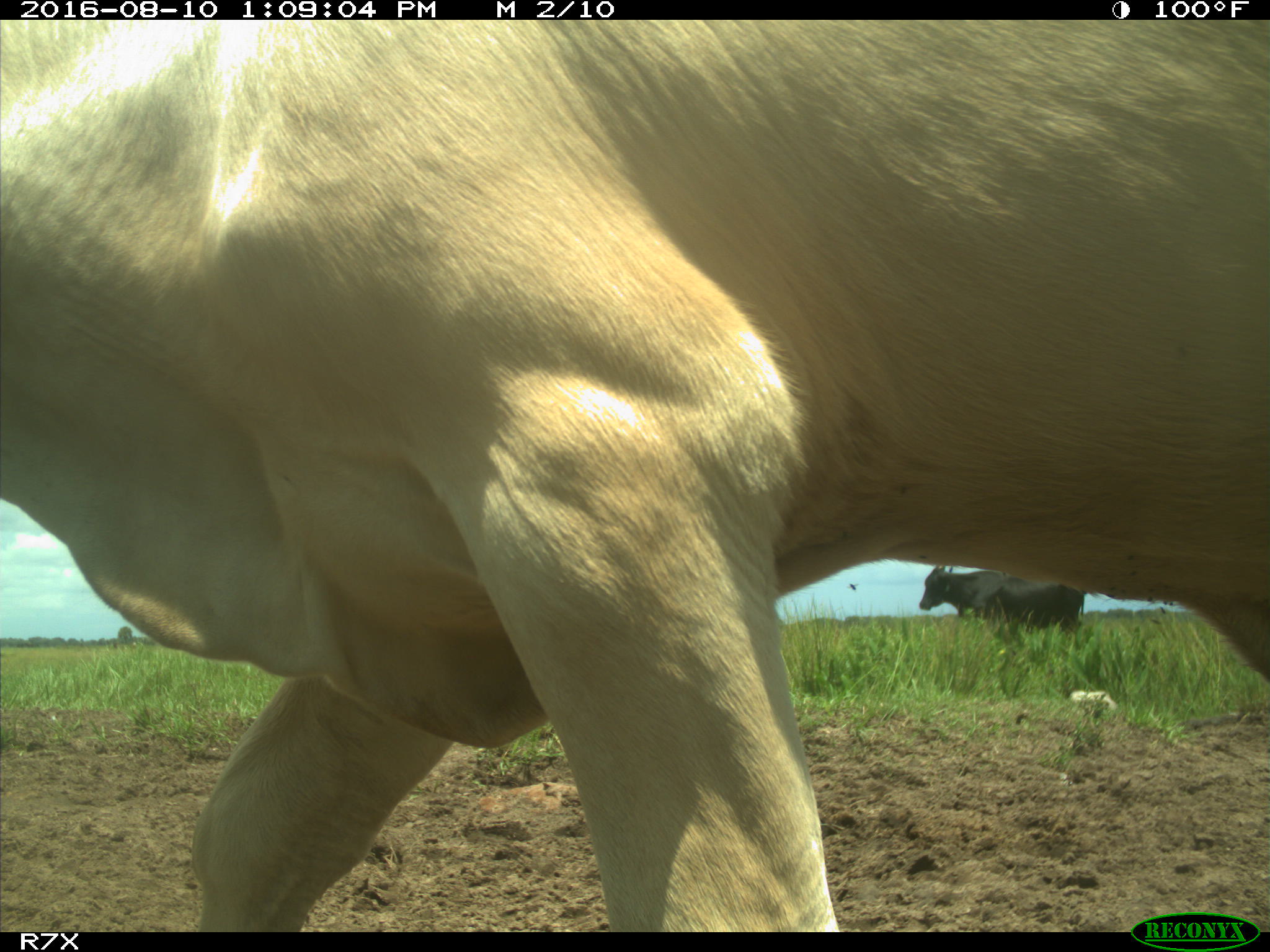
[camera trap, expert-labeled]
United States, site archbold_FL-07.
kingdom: Animalia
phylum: Chordata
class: Mammalia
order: Artiodactyla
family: Bovidae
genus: Bos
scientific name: Bos taurus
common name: domestic cow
Bos taurus (domestic cow).